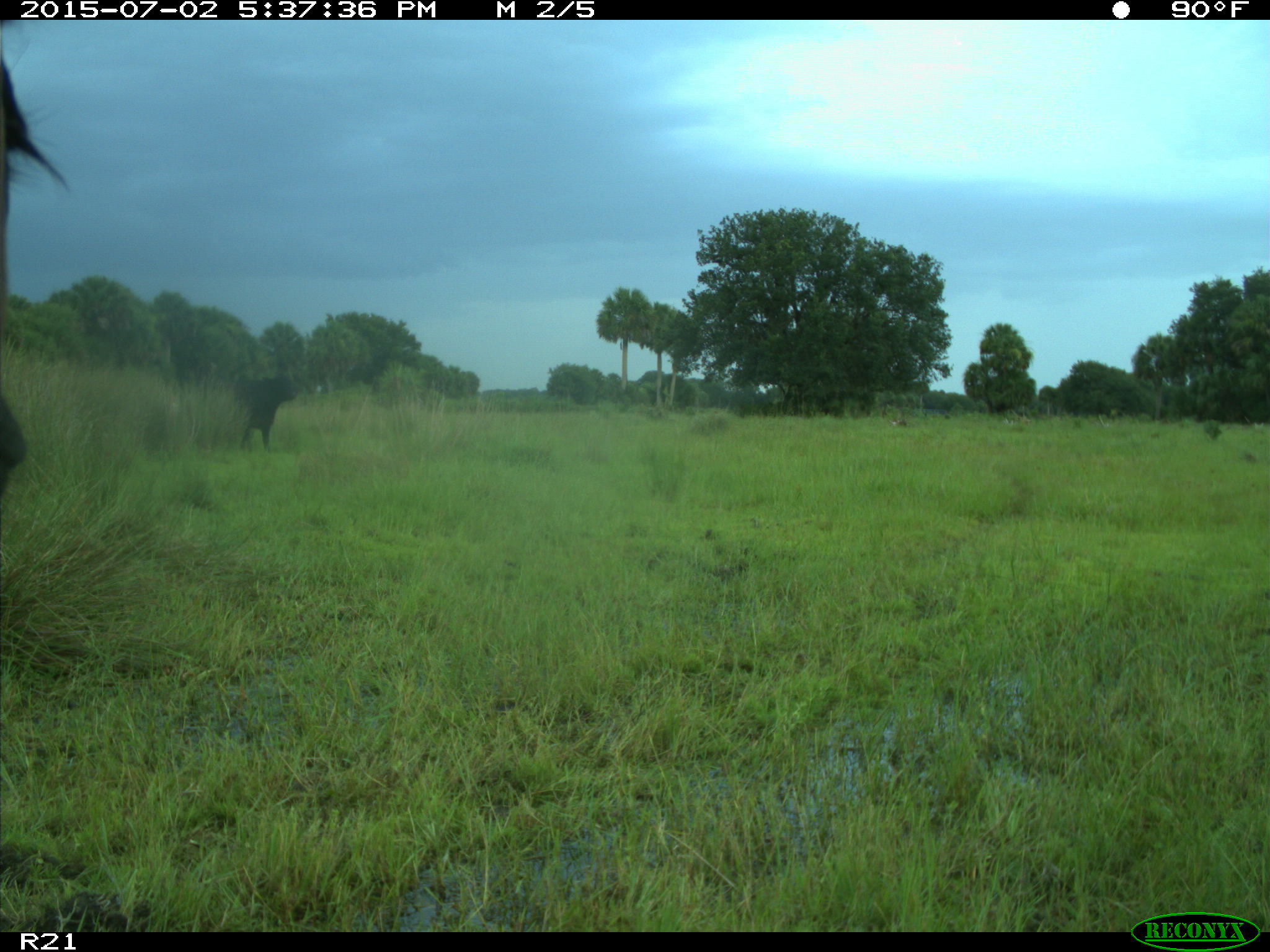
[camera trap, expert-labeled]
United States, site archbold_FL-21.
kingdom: Animalia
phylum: Chordata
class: Mammalia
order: Artiodactyla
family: Bovidae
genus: Bos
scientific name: Bos taurus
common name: domestic cow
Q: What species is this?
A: Bos taurus (domestic cow).